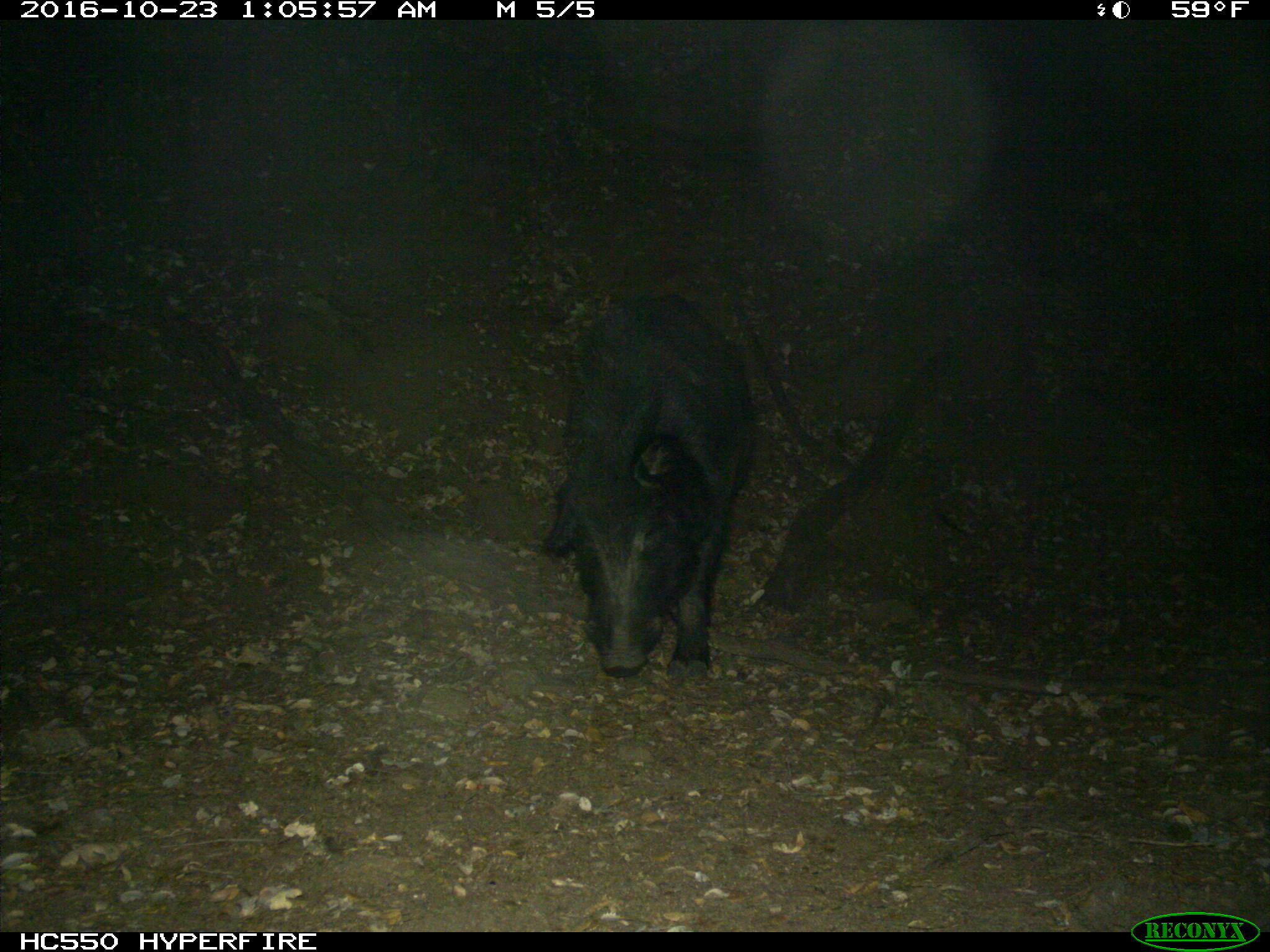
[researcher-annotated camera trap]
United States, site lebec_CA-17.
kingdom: Animalia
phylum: Chordata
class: Mammalia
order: Artiodactyla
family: Suidae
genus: Sus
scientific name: Sus scrofa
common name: wild boar